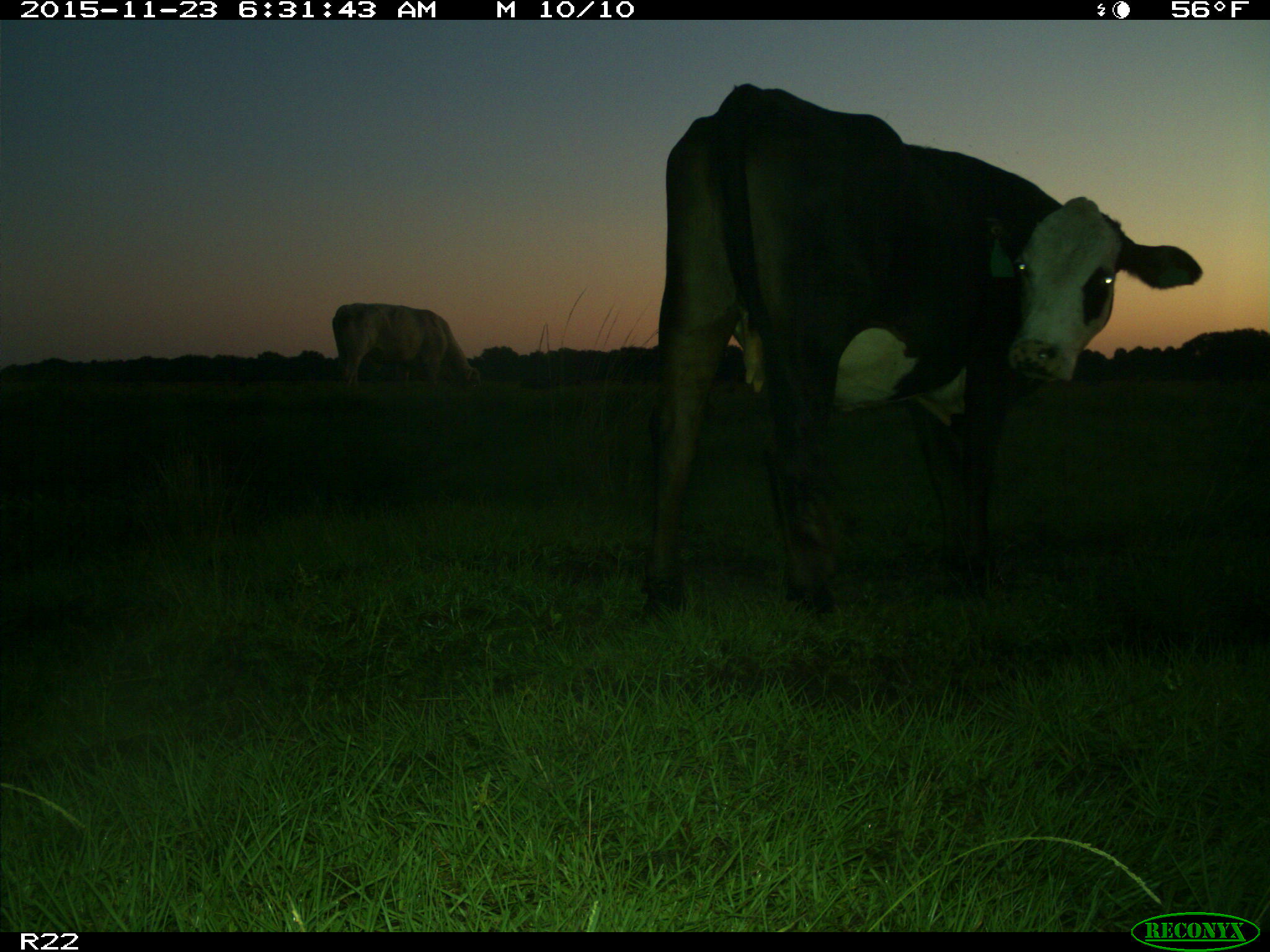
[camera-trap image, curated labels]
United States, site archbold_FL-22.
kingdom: Animalia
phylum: Chordata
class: Mammalia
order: Artiodactyla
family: Bovidae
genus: Bos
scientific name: Bos taurus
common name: domestic cow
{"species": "Bos taurus (domestic cow)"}